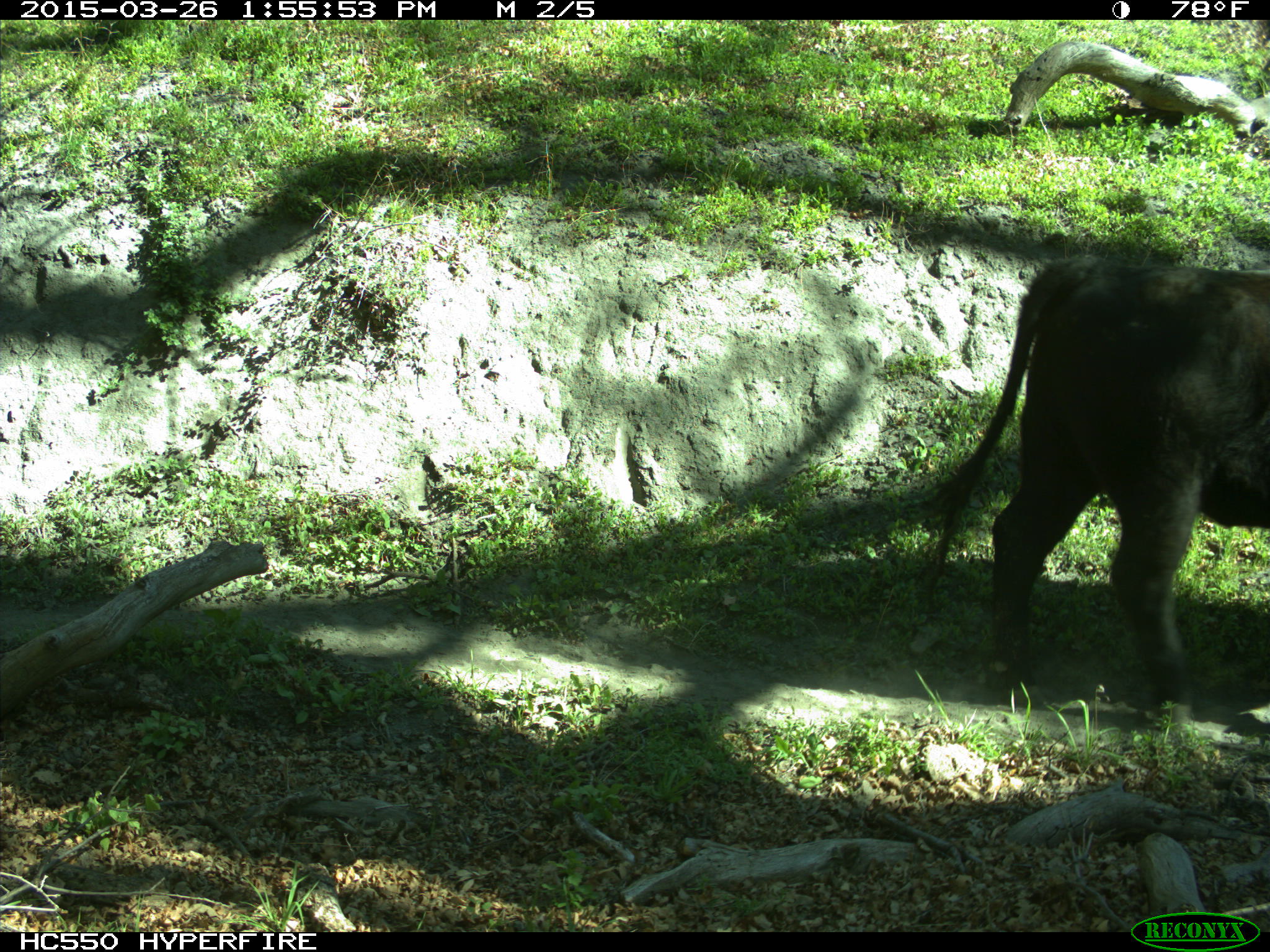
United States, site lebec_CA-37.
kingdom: Animalia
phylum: Chordata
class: Mammalia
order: Artiodactyla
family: Bovidae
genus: Bos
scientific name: Bos taurus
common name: domestic cow